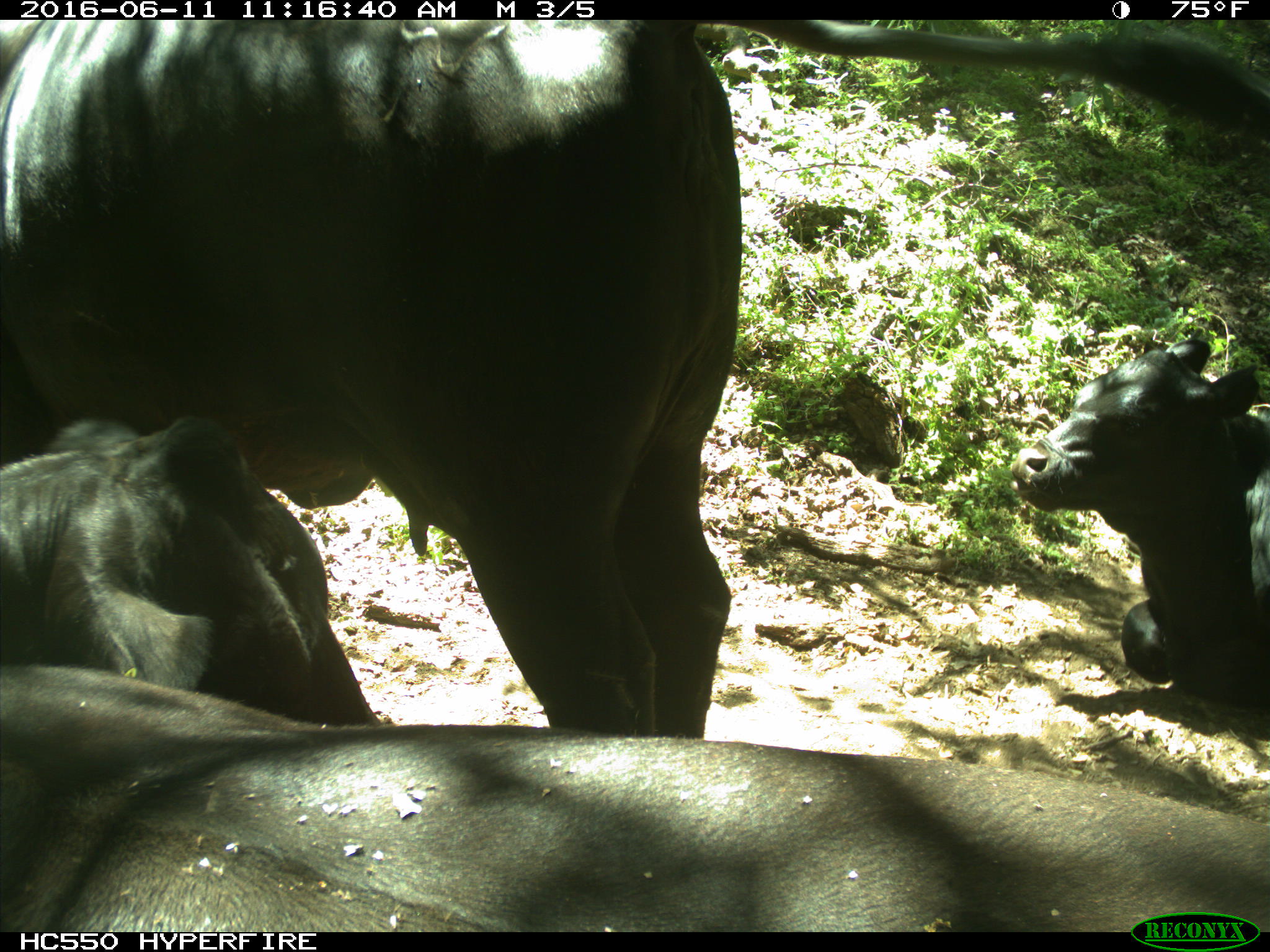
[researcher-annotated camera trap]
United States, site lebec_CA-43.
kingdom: Animalia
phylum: Chordata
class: Mammalia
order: Artiodactyla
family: Bovidae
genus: Bos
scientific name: Bos taurus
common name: domestic cow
Bos taurus (domestic cow).